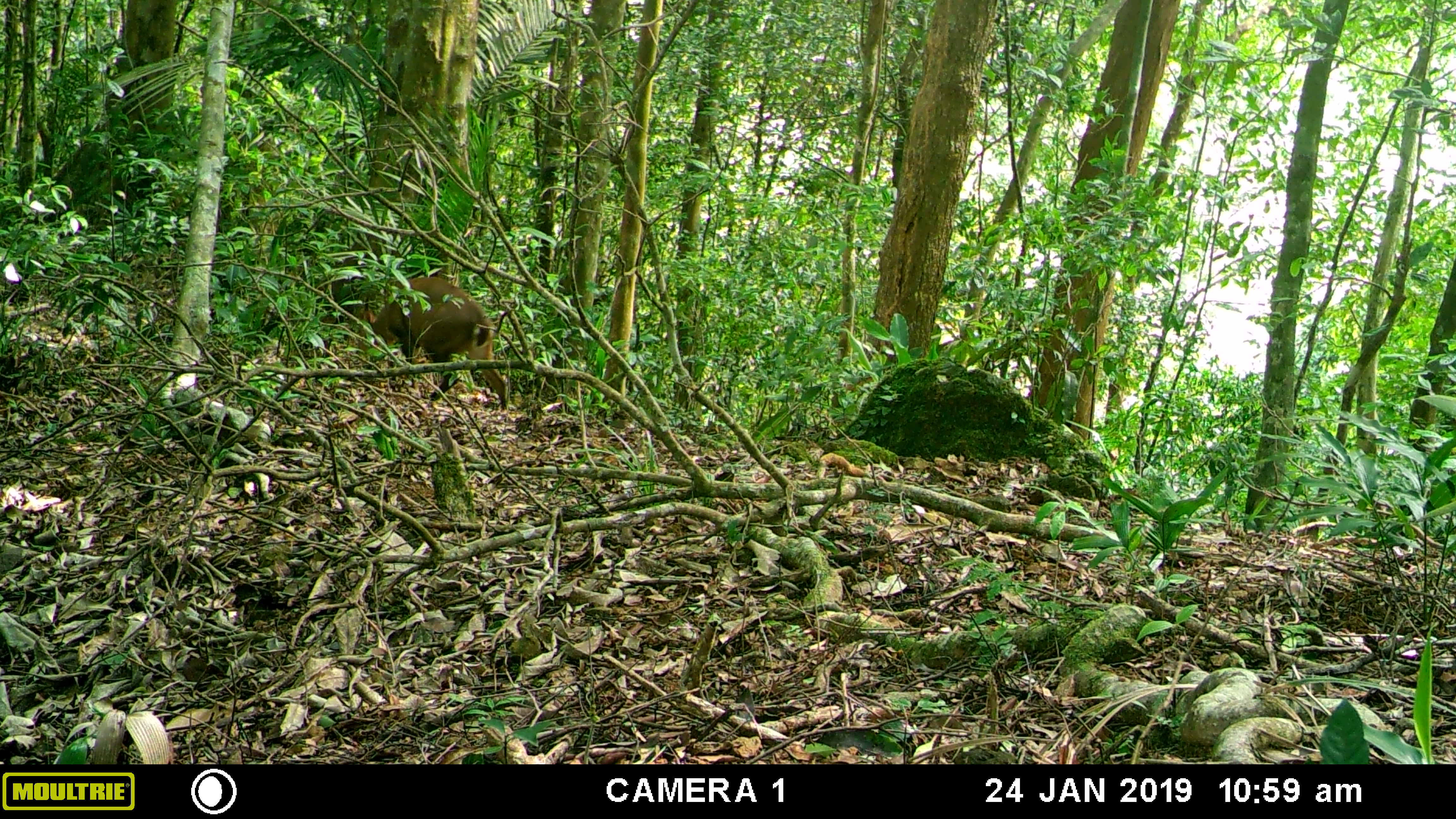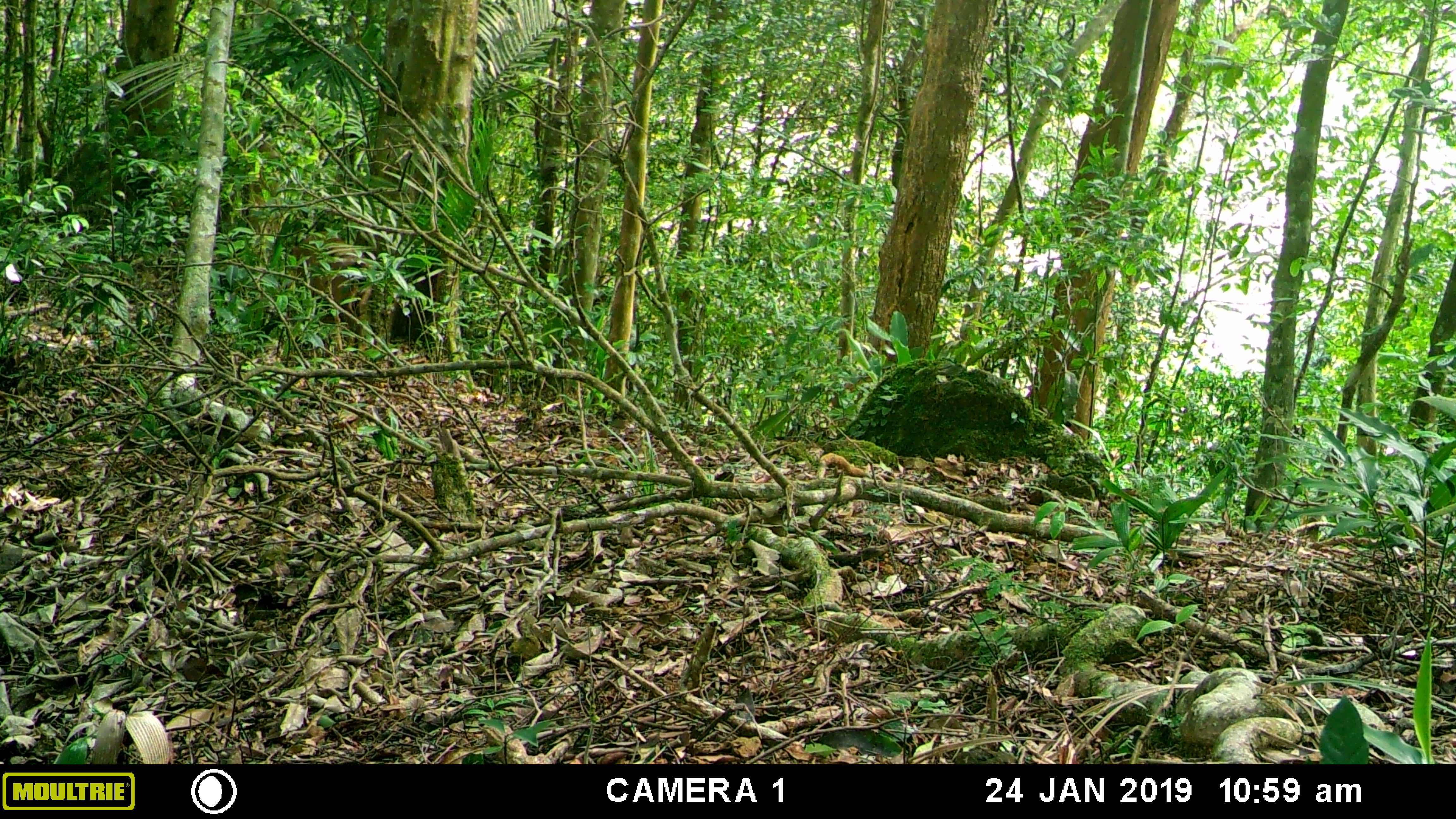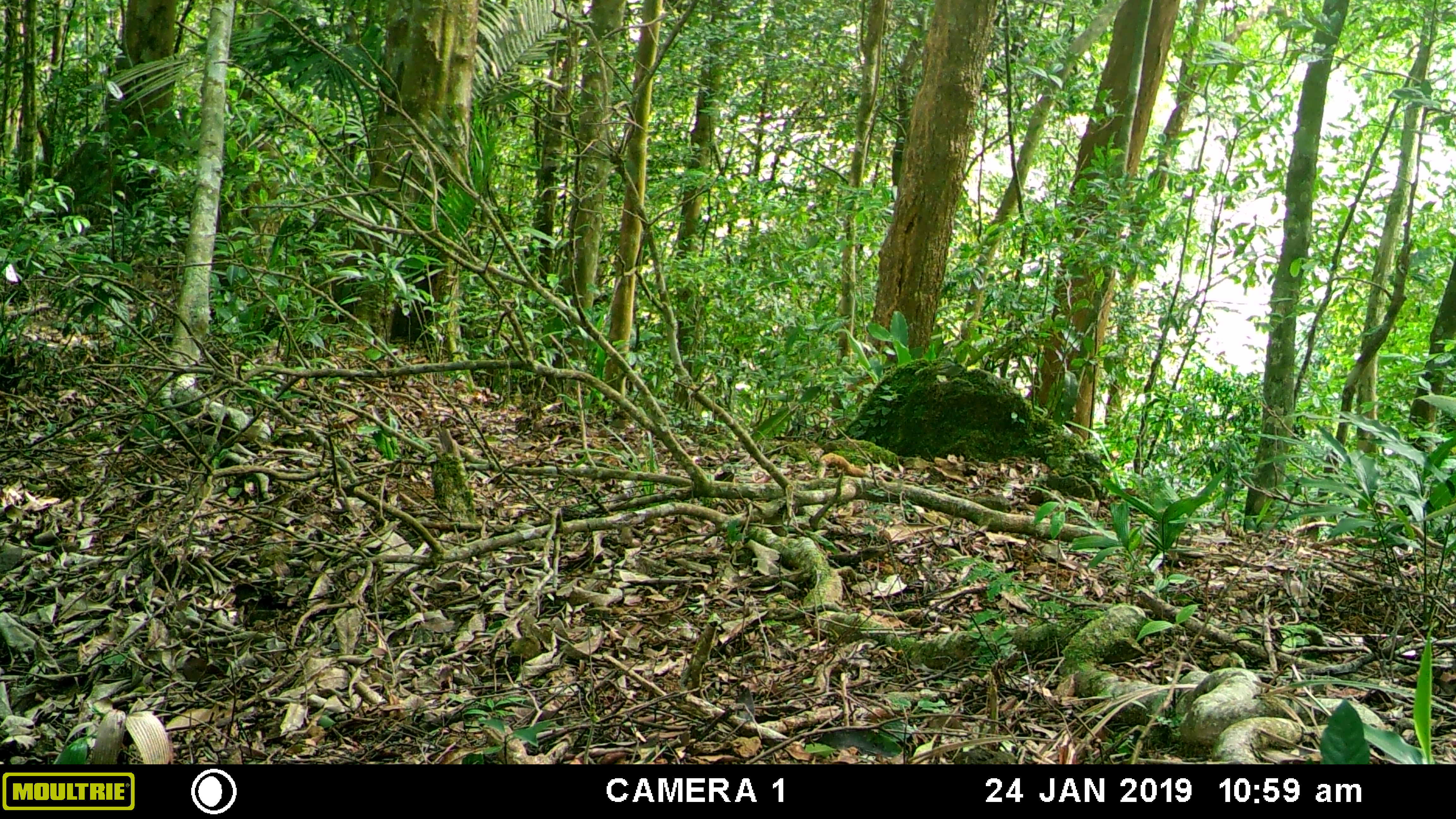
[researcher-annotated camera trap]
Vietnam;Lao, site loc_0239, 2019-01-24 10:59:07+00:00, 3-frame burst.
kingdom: Animalia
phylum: Chordata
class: Mammalia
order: Artiodactyla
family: Cervidae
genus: Muntiacus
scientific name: Muntiacus vuquangensis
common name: large-antlered muntjac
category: large antlered muntjac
Large antlered muntjac (large-antlered muntjac) (Muntiacus vuquangensis). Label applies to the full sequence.